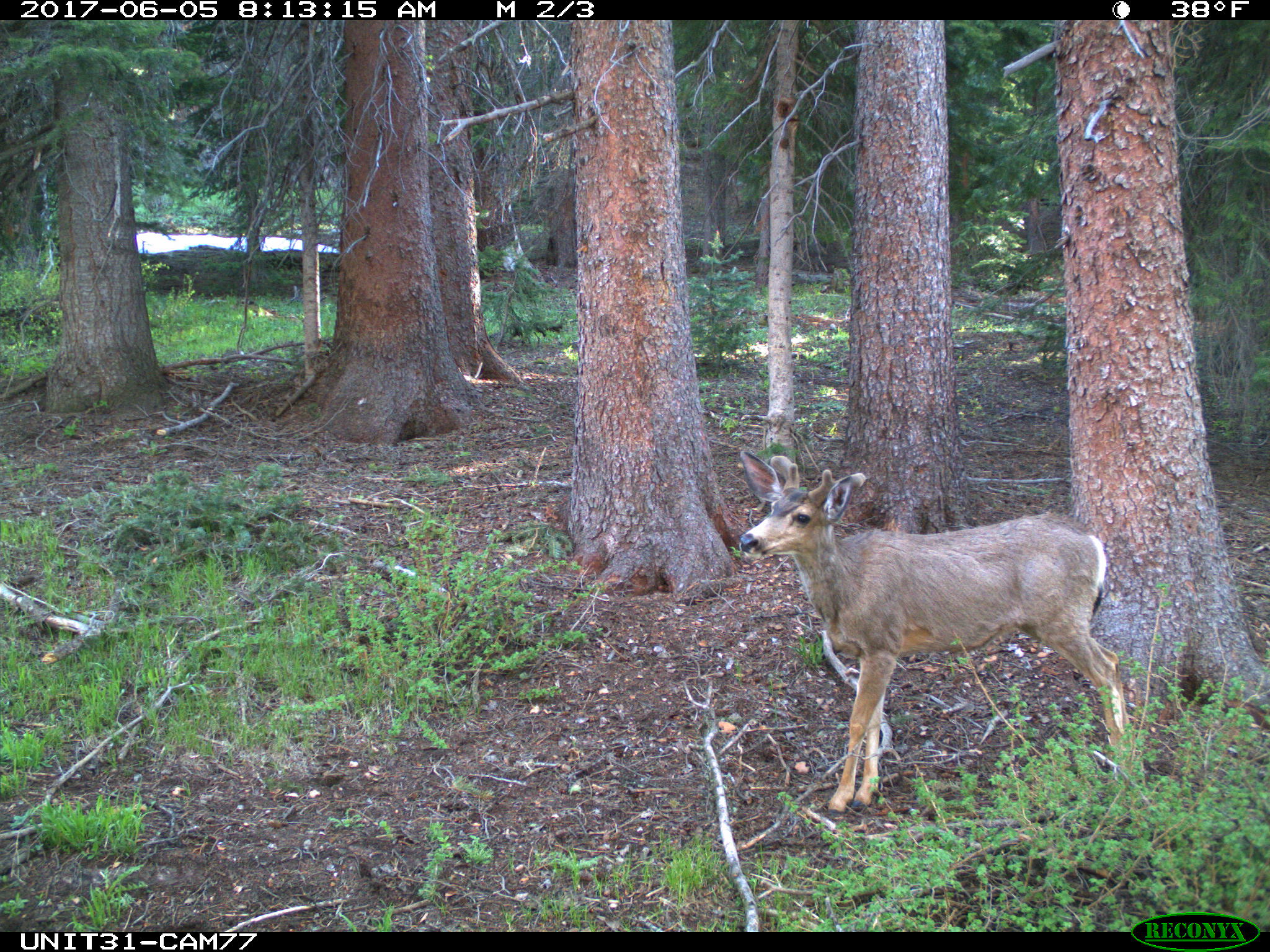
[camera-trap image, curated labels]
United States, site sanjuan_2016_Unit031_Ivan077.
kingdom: Animalia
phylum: Chordata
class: Mammalia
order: Artiodactyla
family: Cervidae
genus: Odocoileus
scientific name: Odocoileus hemionus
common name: mule deer